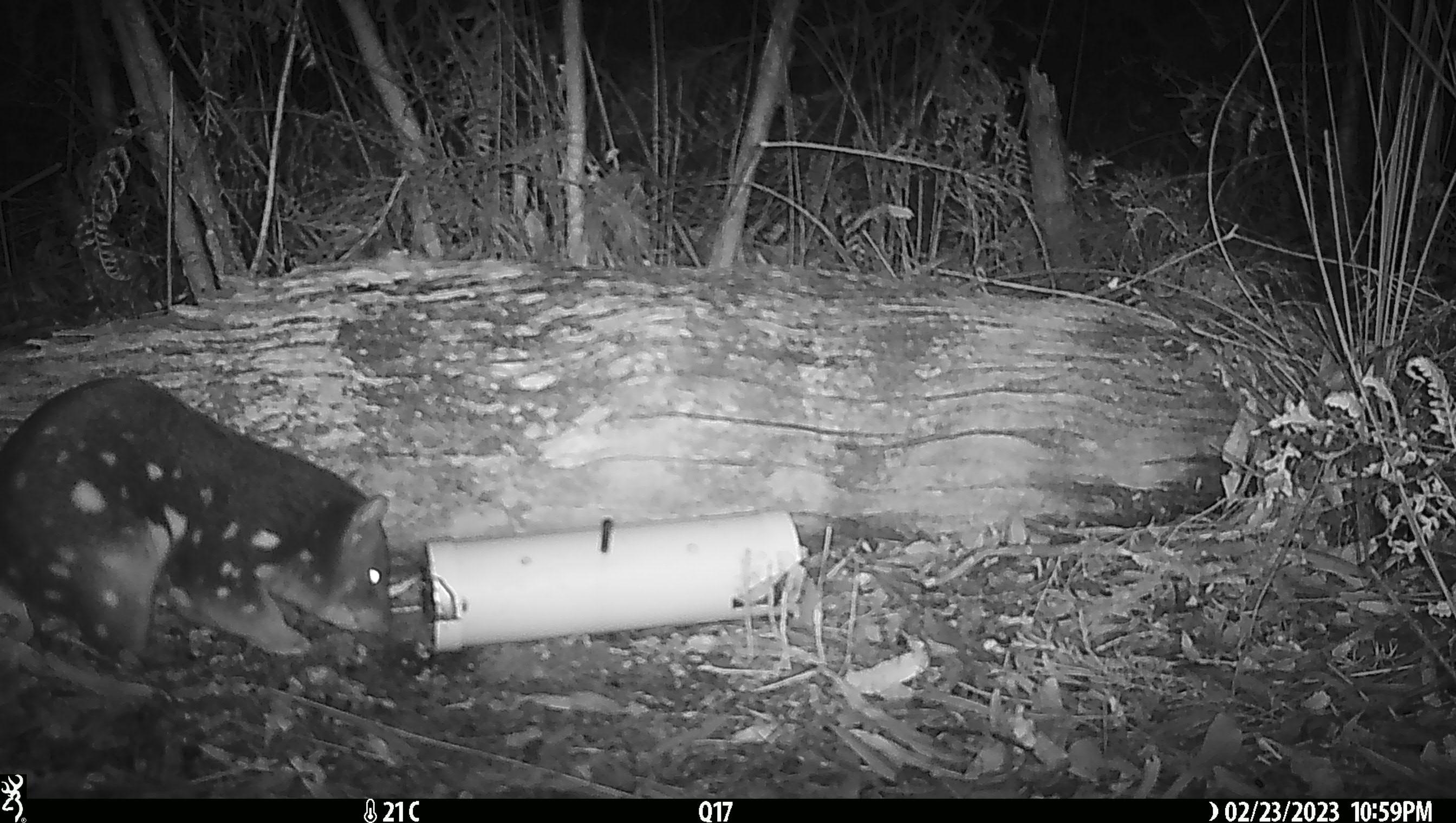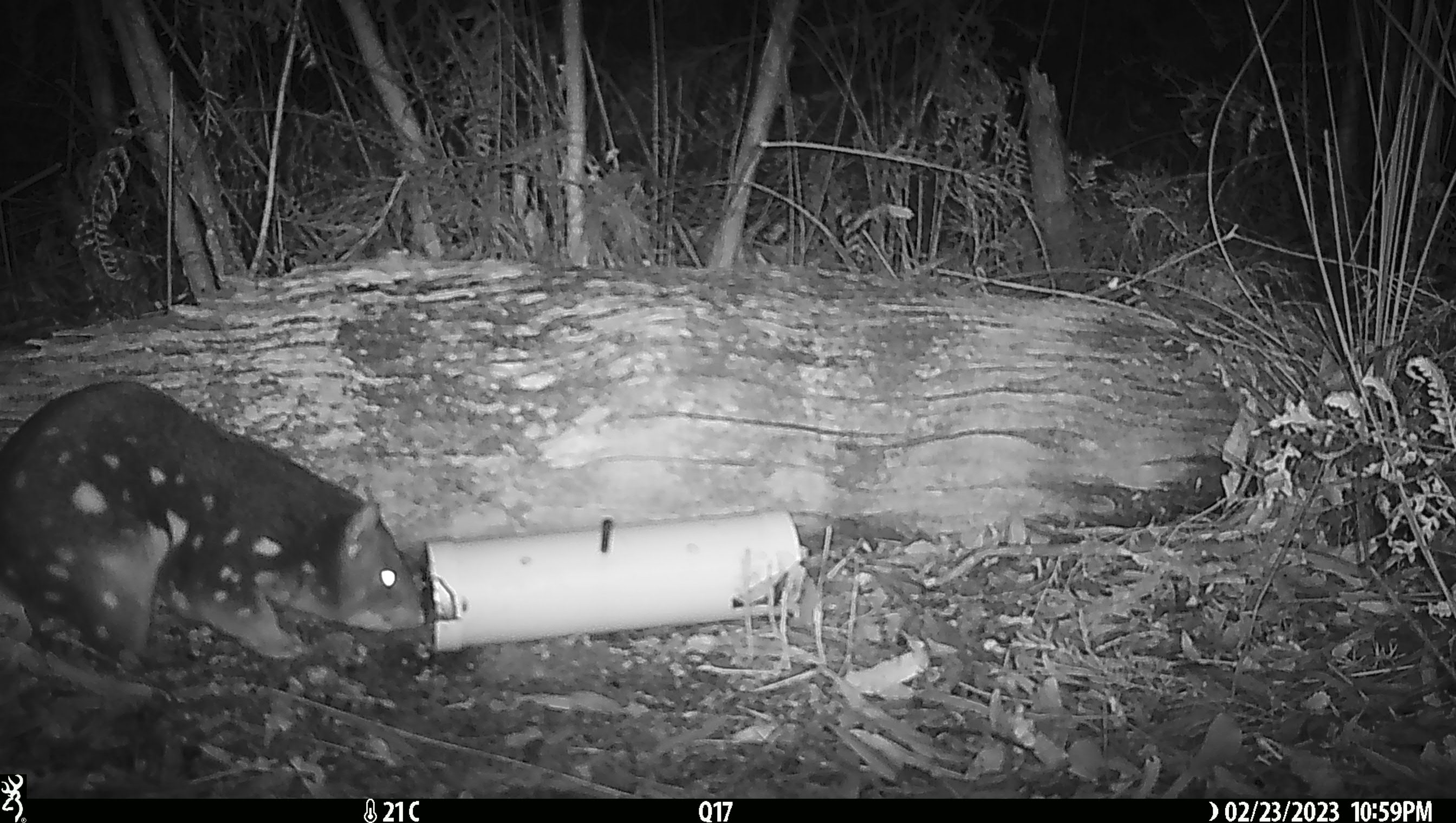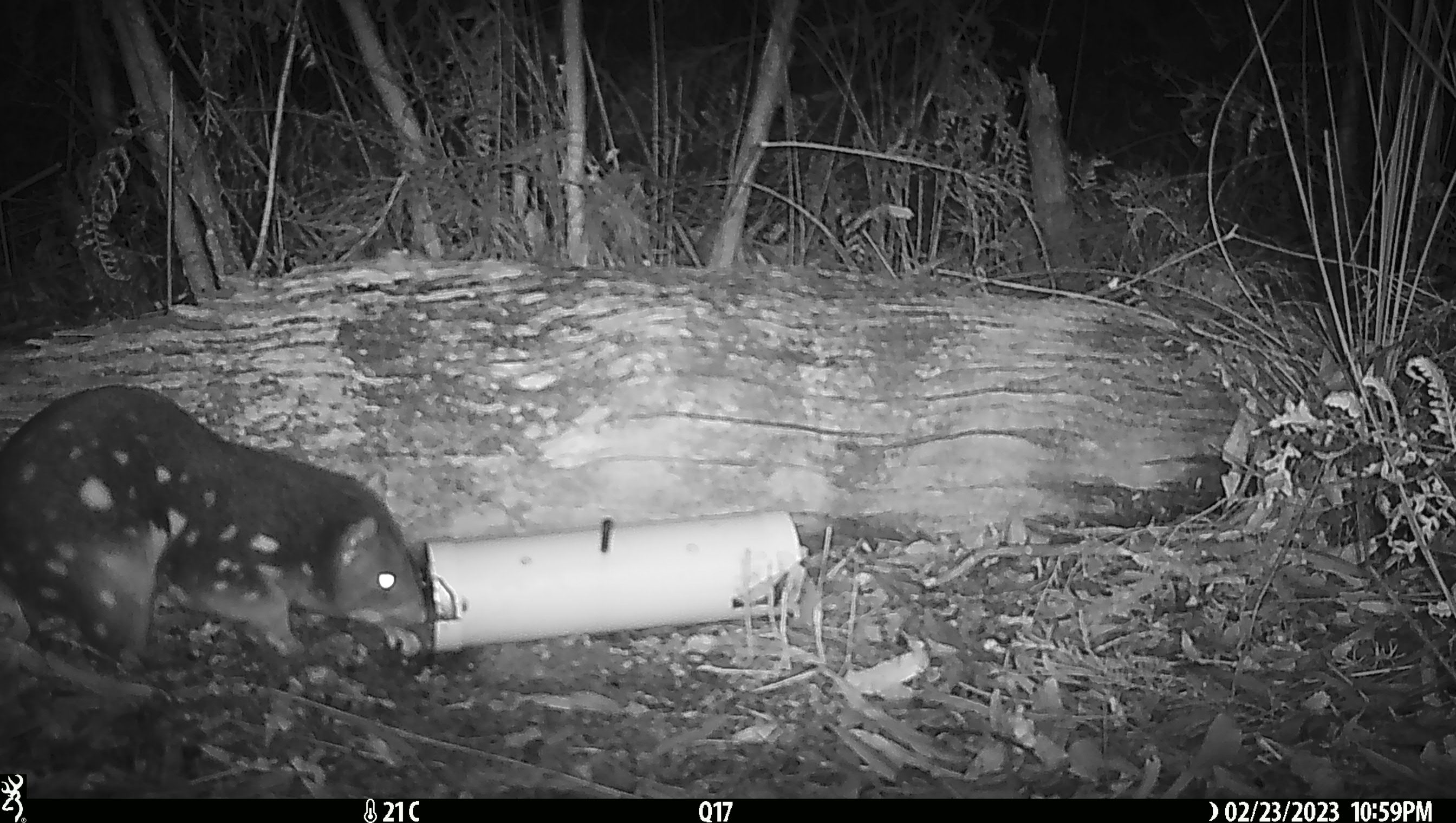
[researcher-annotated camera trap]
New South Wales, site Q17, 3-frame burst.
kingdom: Animalia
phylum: Chordata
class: Mammalia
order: Dasyuromorphia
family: Dasyuridae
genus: Dasyurus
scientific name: Dasyurus maculatus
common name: spotted-tailed quoll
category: quoll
Quoll (spotted-tailed quoll) (Dasyurus maculatus).